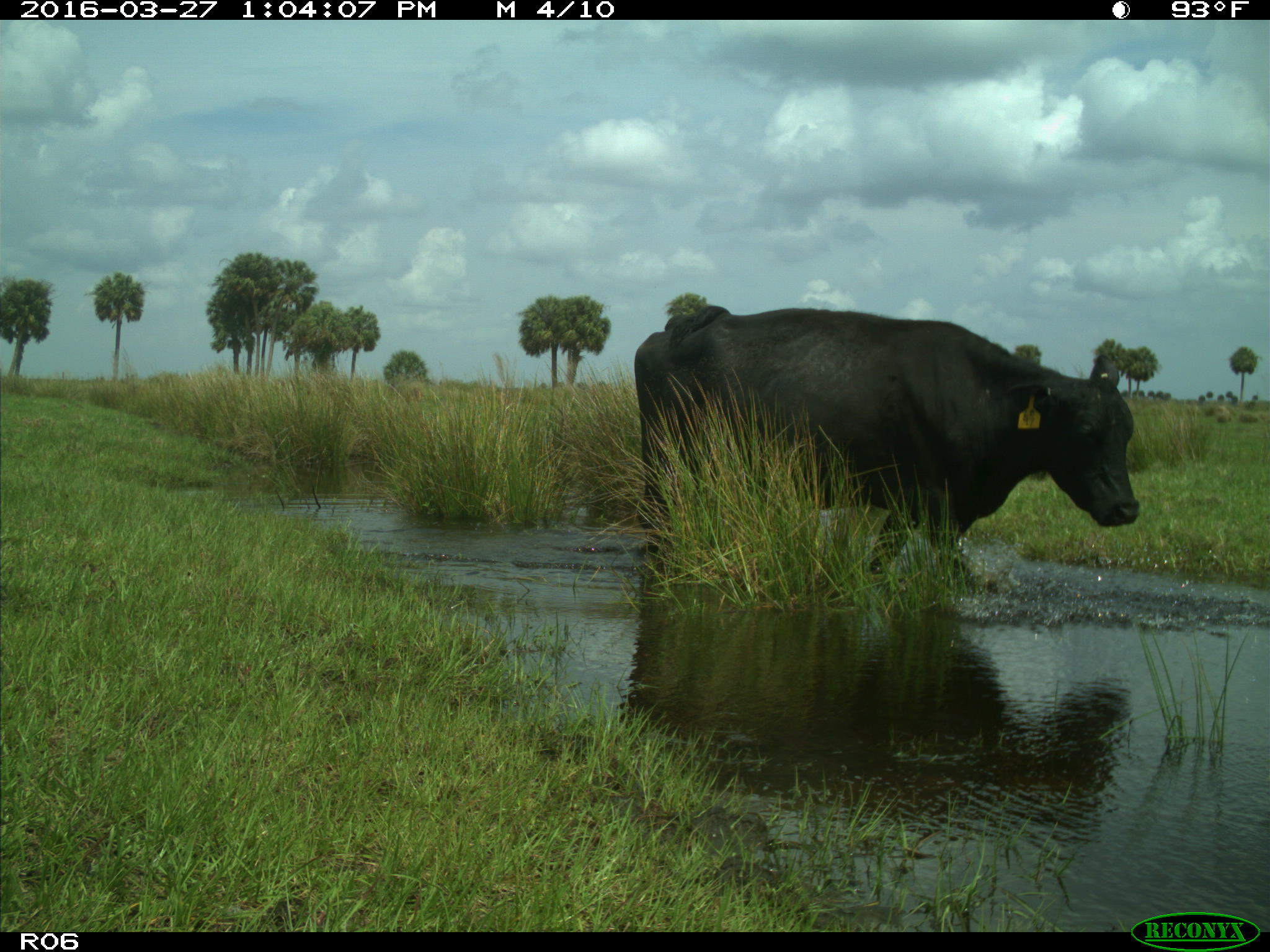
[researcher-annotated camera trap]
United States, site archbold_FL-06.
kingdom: Animalia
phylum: Chordata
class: Mammalia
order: Artiodactyla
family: Bovidae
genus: Bos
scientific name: Bos taurus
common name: domestic cow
Bos taurus (domestic cow).